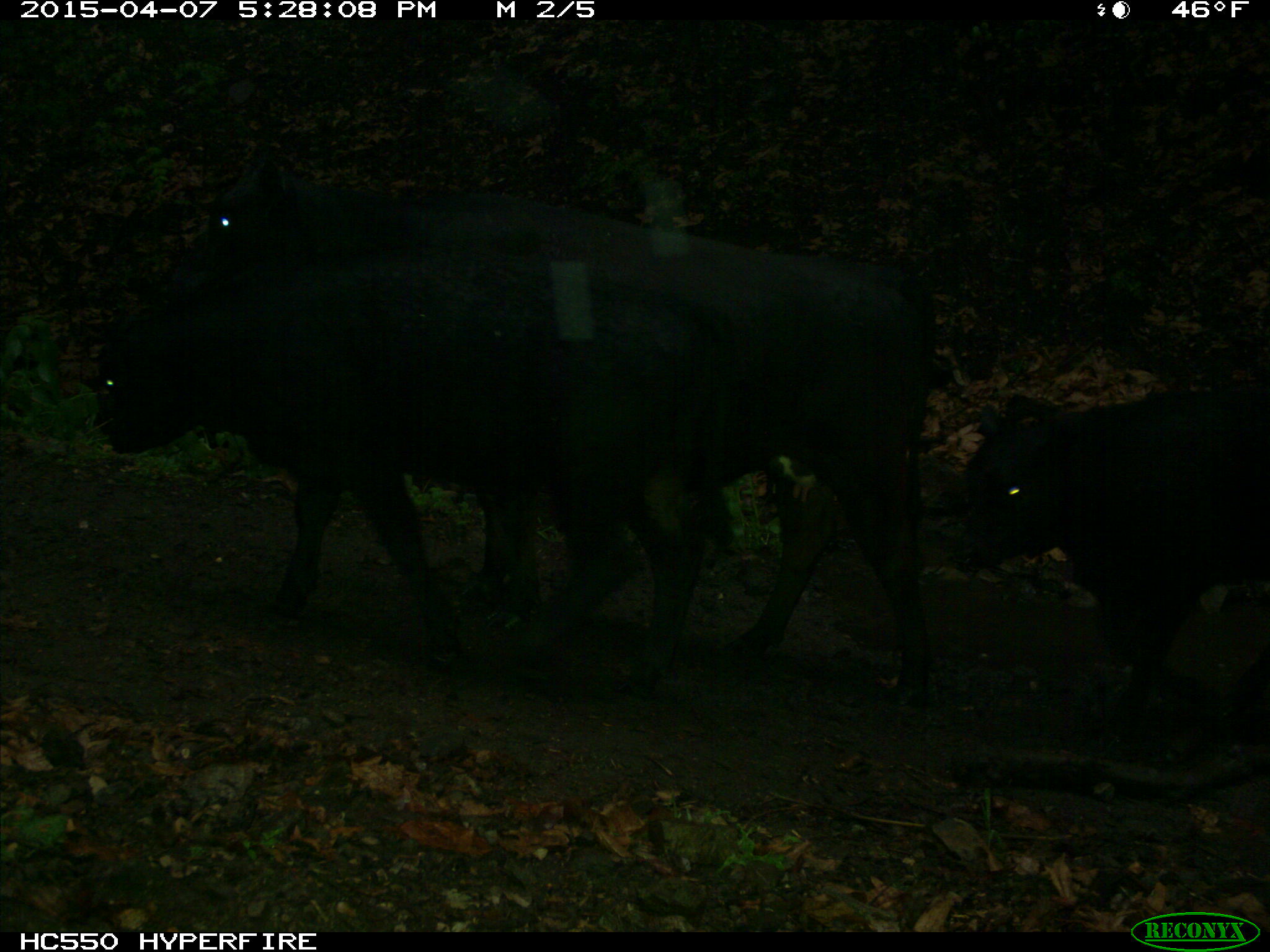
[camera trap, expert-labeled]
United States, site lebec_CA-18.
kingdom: Animalia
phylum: Chordata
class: Mammalia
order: Artiodactyla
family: Bovidae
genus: Bos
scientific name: Bos taurus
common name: domestic cow